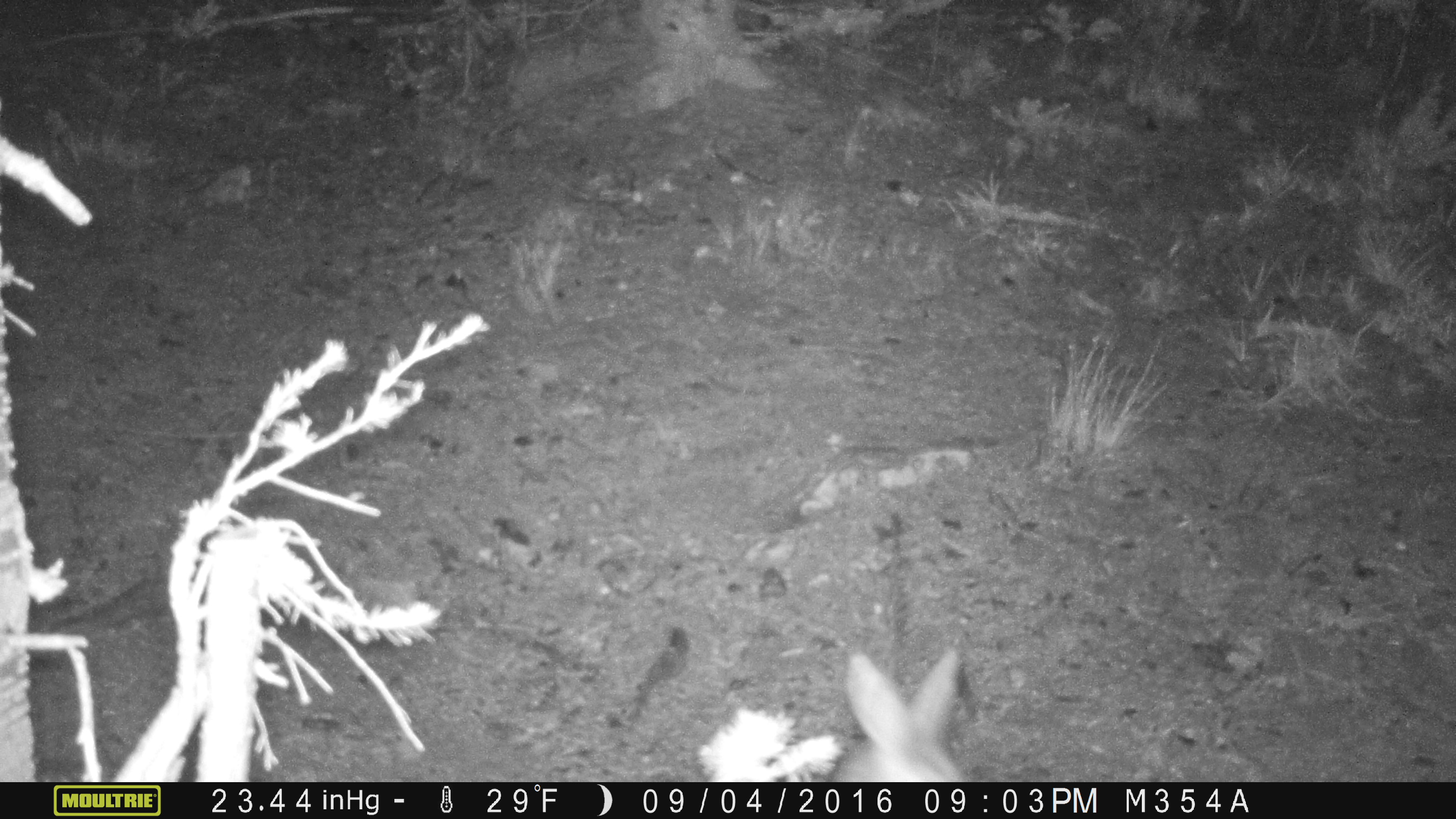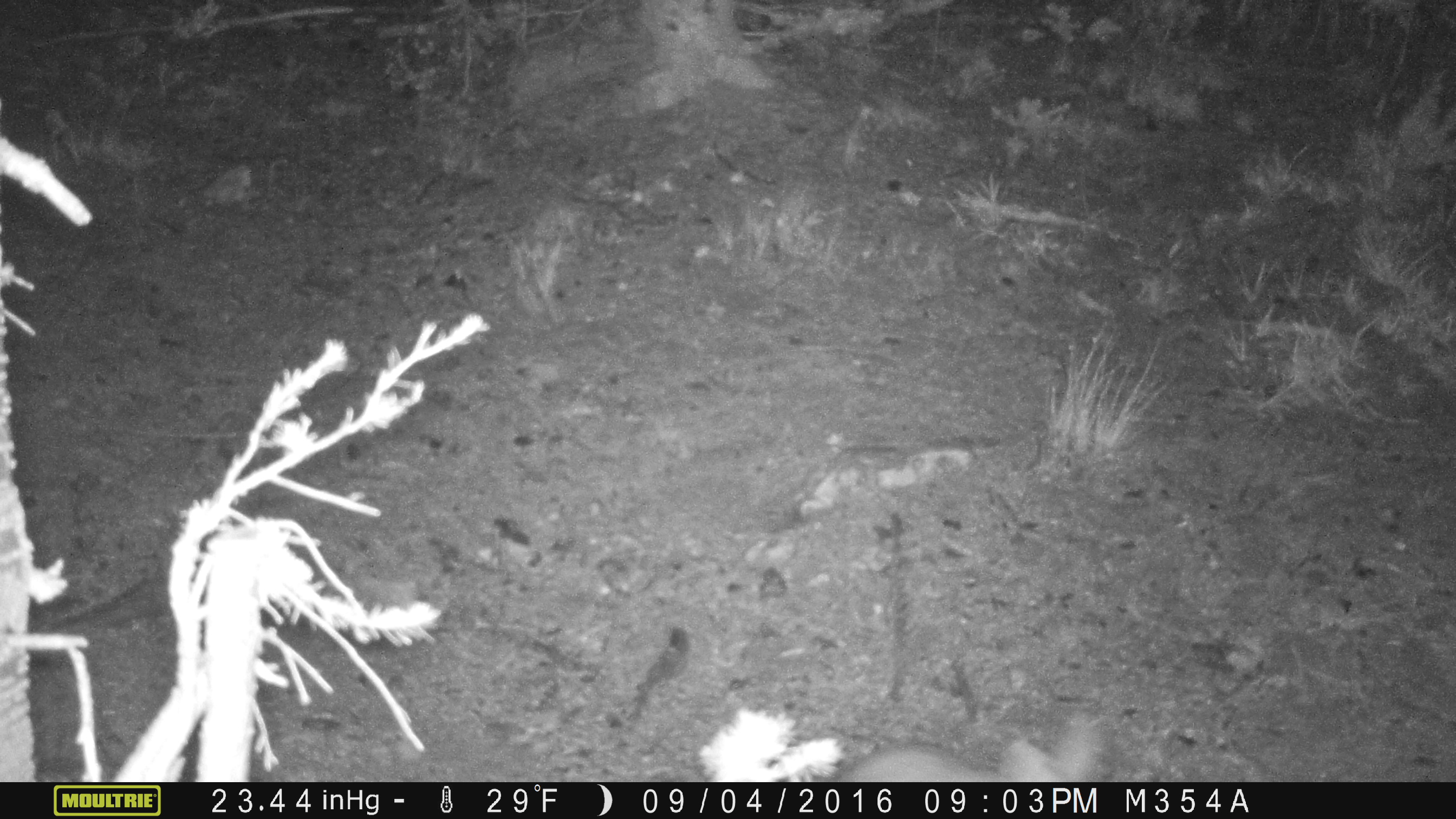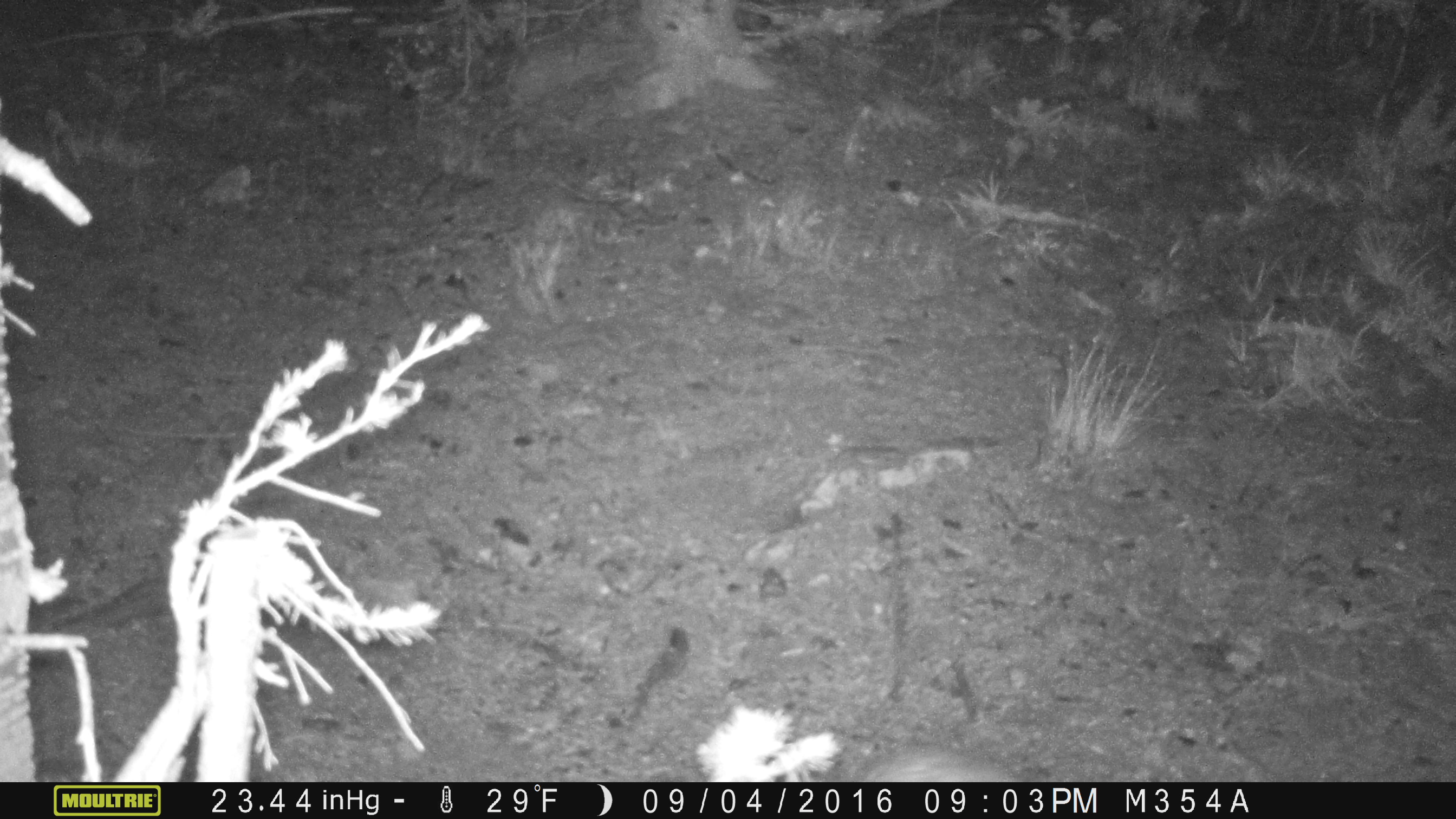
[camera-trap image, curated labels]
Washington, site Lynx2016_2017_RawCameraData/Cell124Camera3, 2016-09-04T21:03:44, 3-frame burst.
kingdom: Animalia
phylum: Chordata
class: Mammalia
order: Lagomorpha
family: Leporidae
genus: Lepus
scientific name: Lepus americanus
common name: snowshoe hare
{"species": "Lepus americanus (snowshoe hare)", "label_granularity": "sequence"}